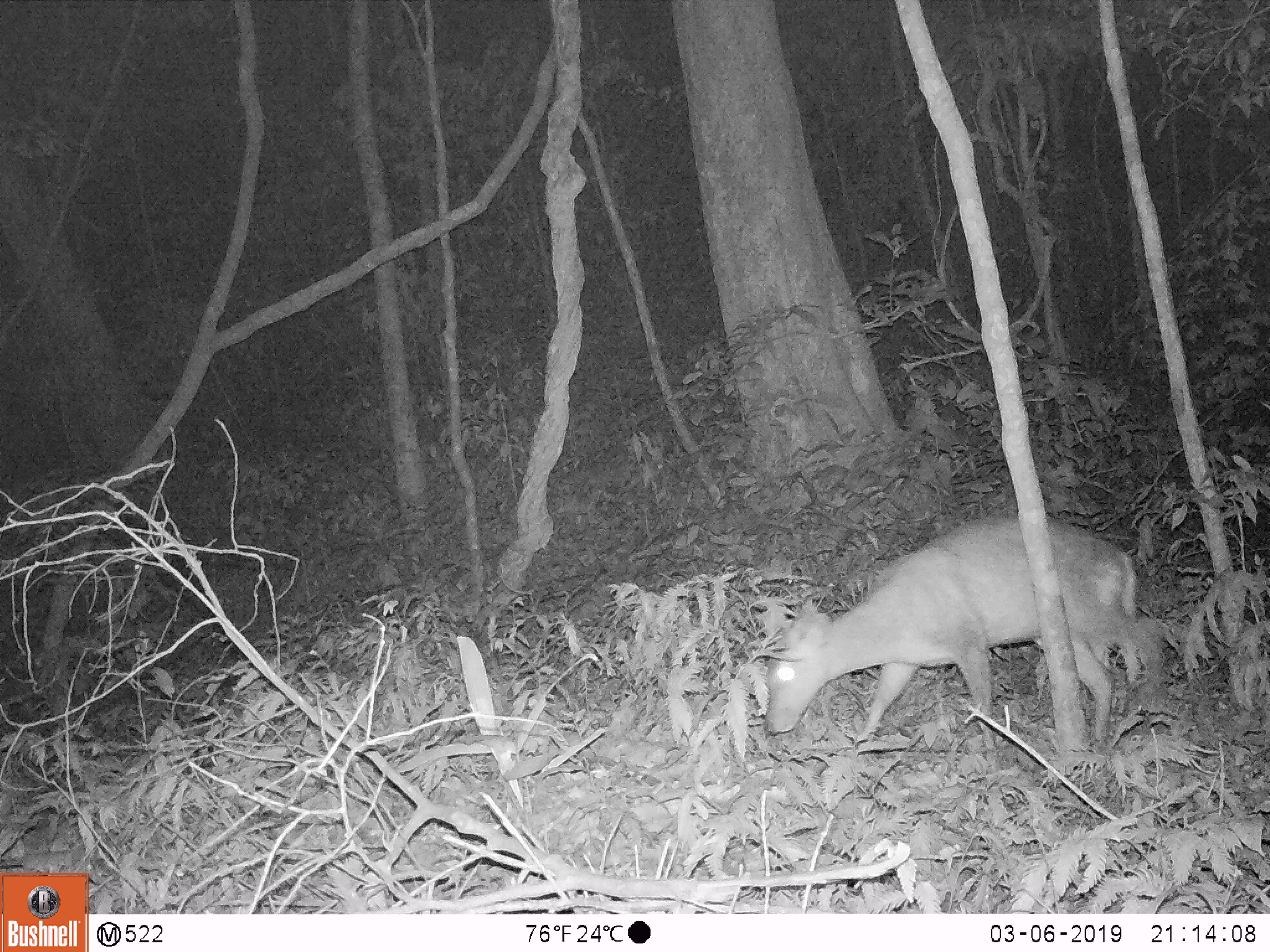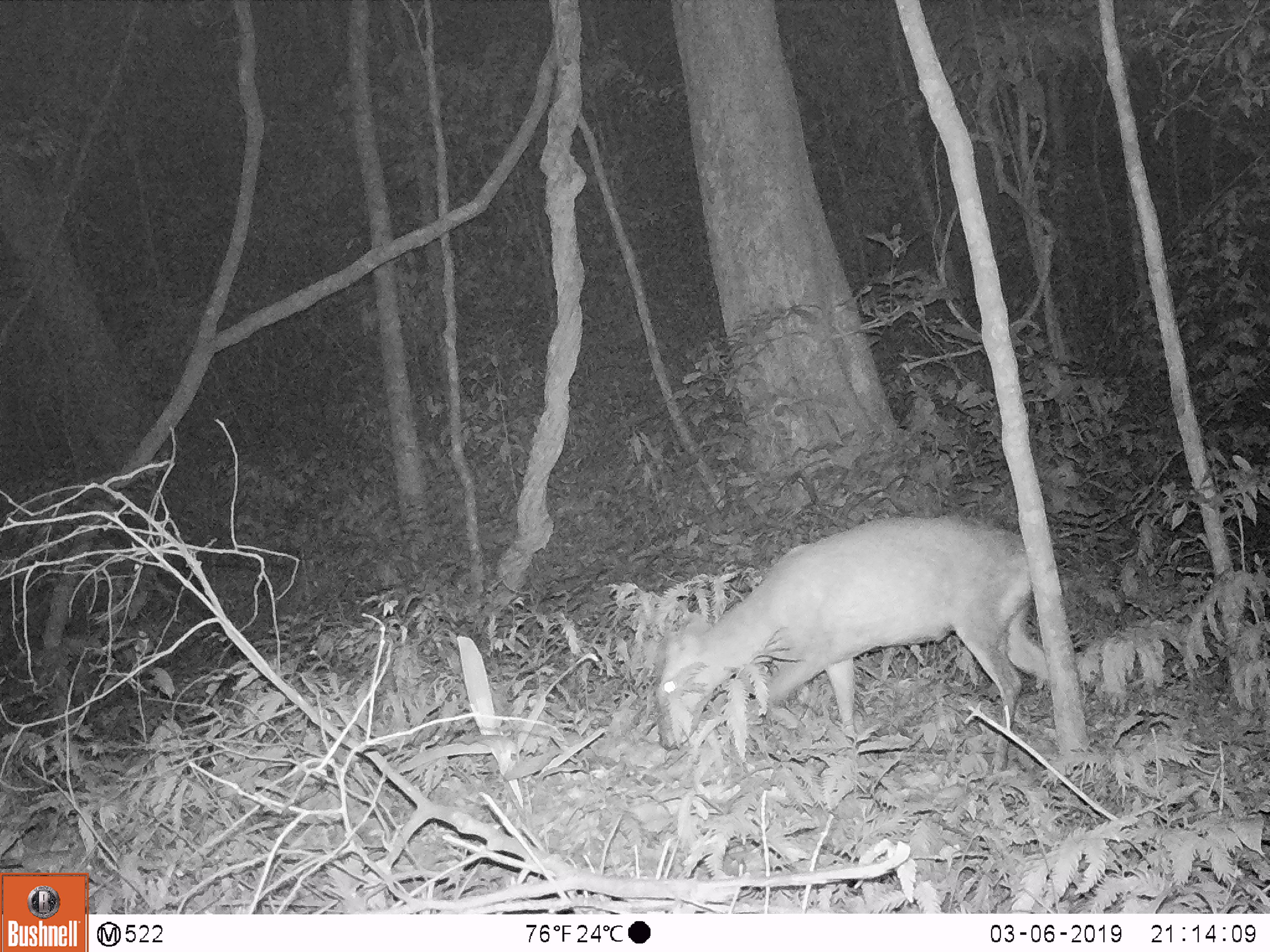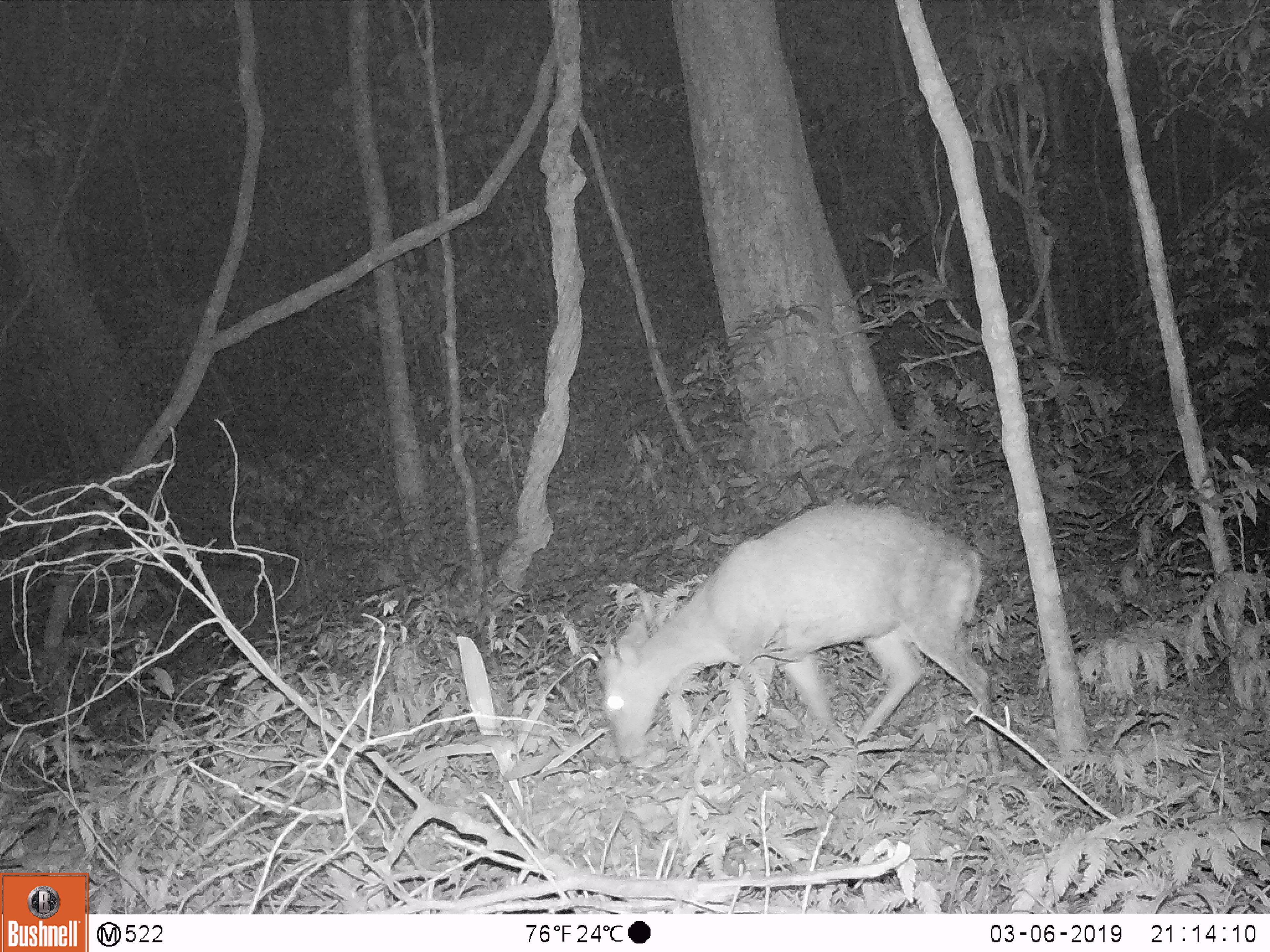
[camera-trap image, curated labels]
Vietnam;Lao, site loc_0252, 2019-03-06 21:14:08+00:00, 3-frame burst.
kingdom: Animalia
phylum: Chordata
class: Mammalia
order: Artiodactyla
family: Cervidae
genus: Muntiacus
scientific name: Muntiacus rooseveltorum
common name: roosevelt's muntjac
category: roosevelts muntjac group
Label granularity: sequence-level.